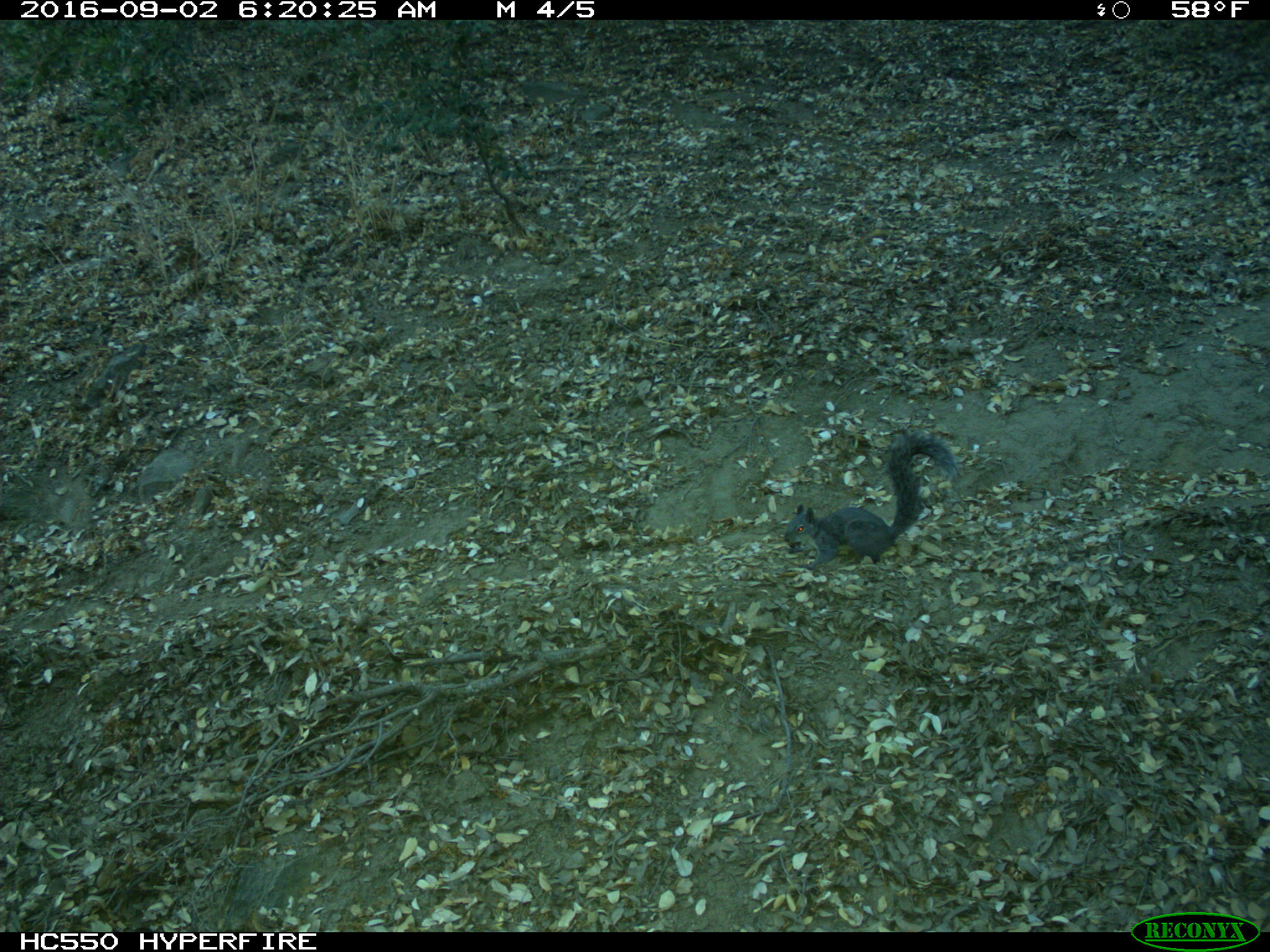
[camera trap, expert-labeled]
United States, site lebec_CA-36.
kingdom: Animalia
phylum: Chordata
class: Mammalia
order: Rodentia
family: Sciuridae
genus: Sciurus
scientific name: Sciurus carolinensis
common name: eastern gray squirrel